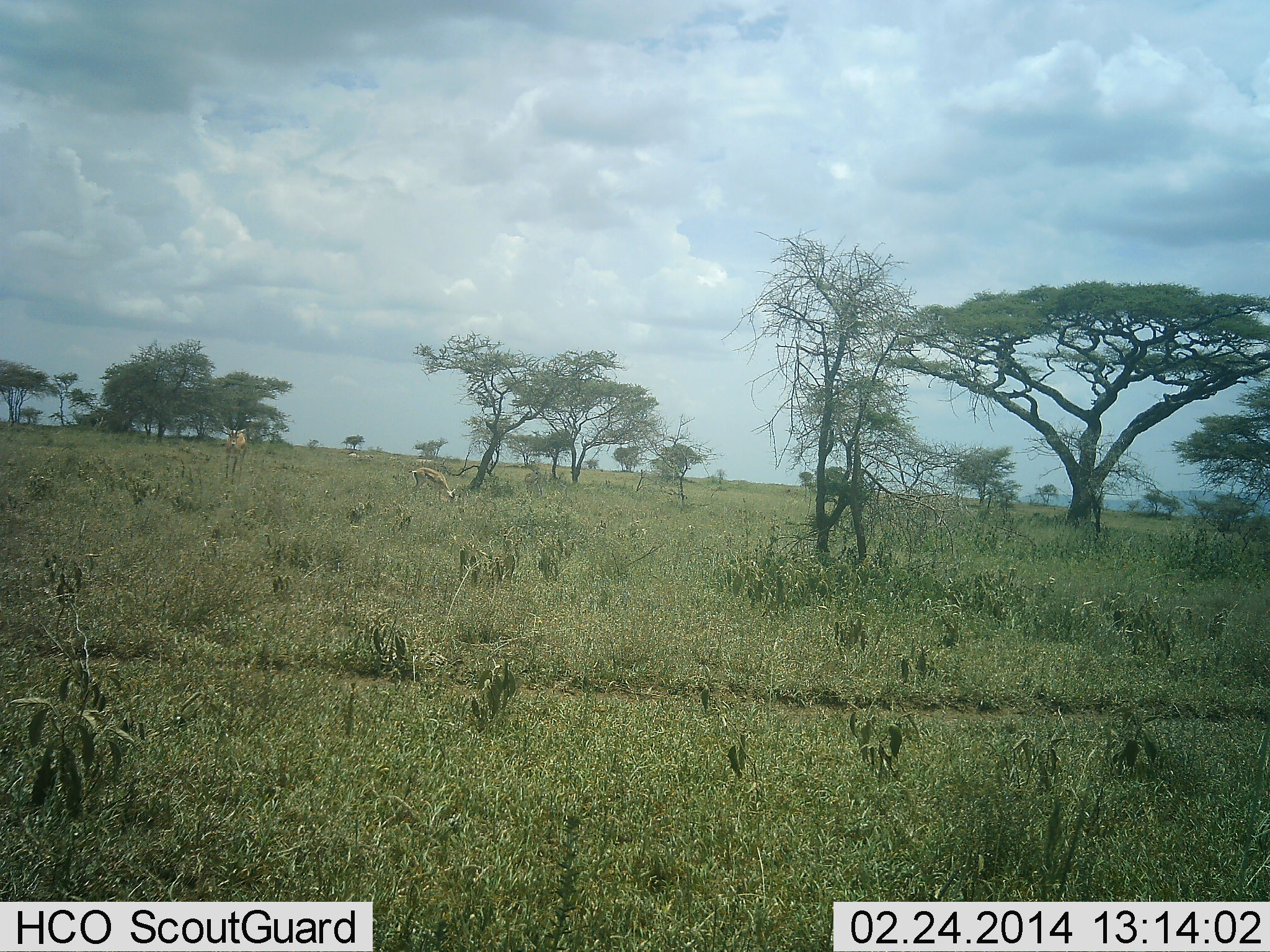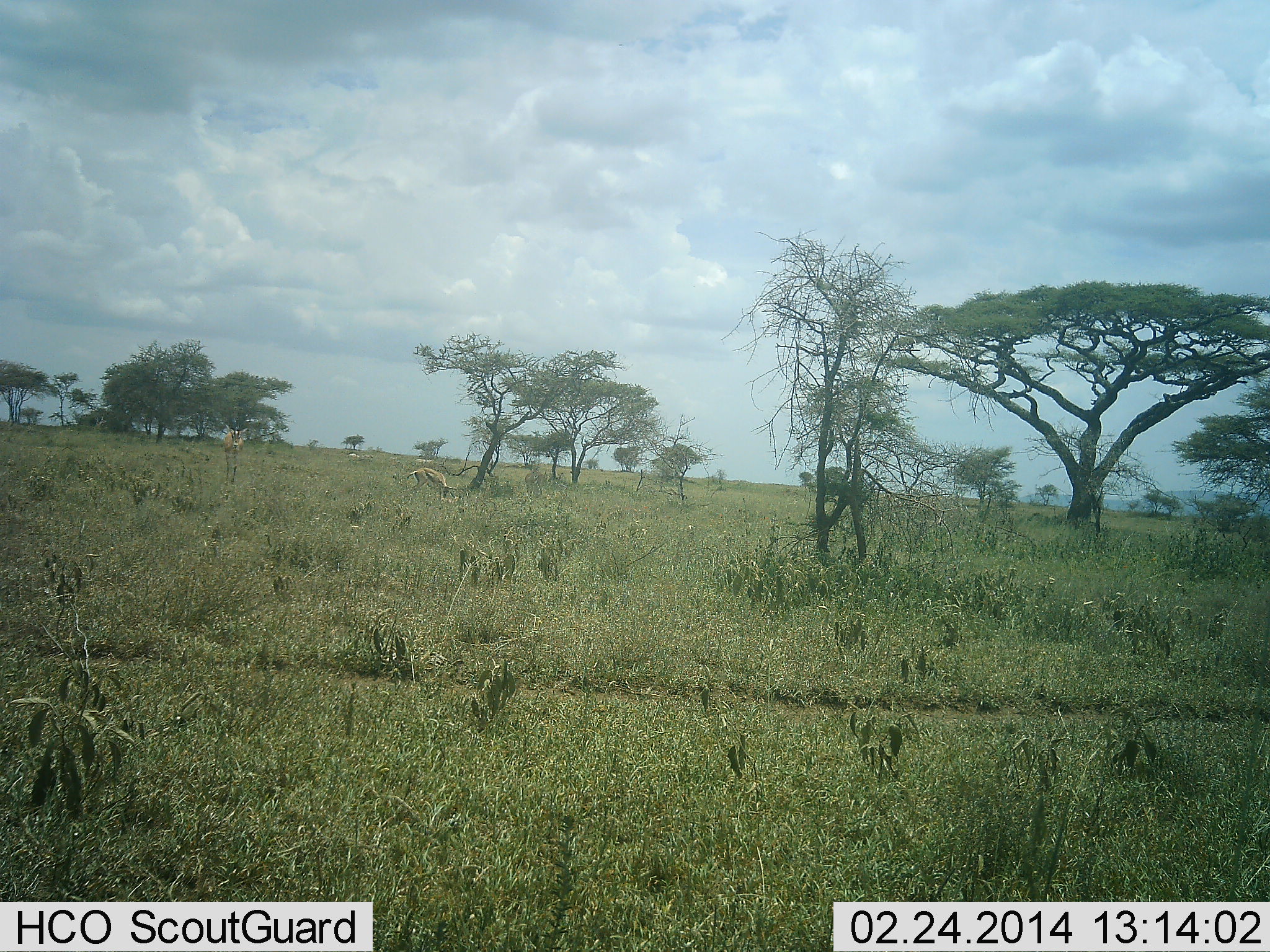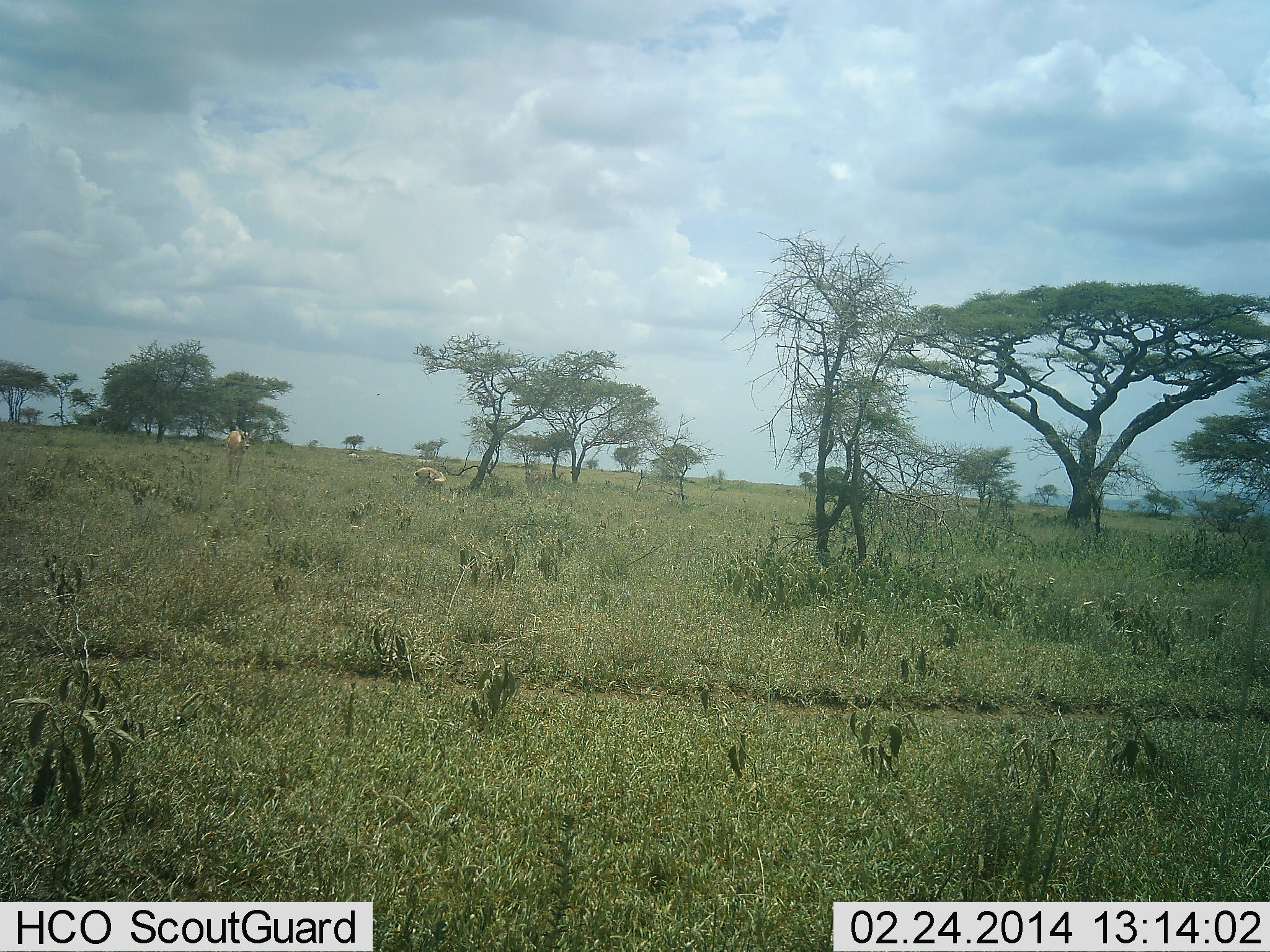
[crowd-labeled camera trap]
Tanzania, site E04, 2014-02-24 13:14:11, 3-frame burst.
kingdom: Animalia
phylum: Chordata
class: Mammalia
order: Artiodactyla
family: Bovidae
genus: Eudorcas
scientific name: Eudorcas thomsonii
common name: thomson's gazelle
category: gazellethomsons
Gazellethomsons (thomson's gazelle) (Eudorcas thomsonii), count 2. Behavior (volunteer vote fractions): standing 40%, resting 0%, moving 20%, interacting 0%. Young present (vote fraction): 0%. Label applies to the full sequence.